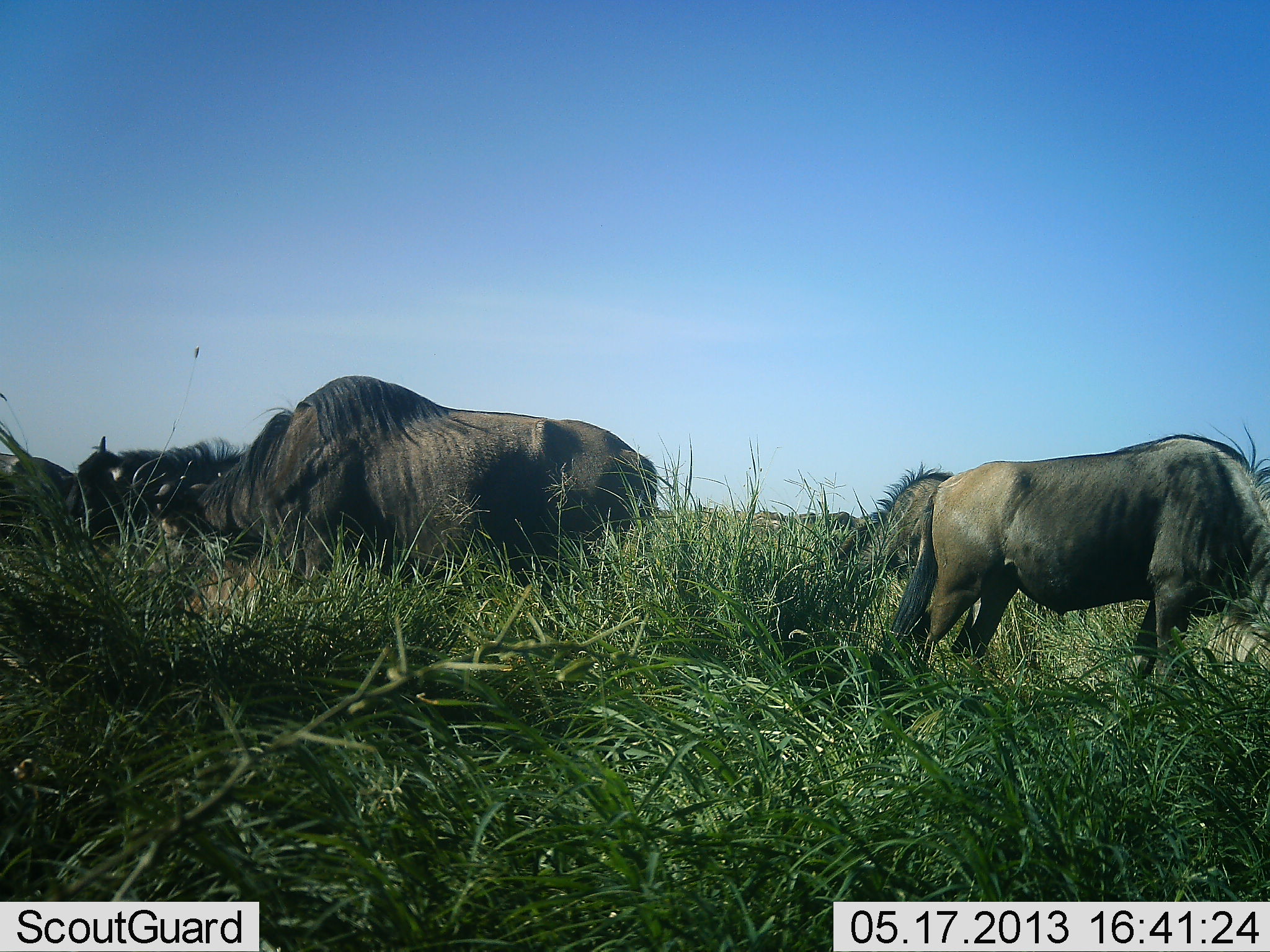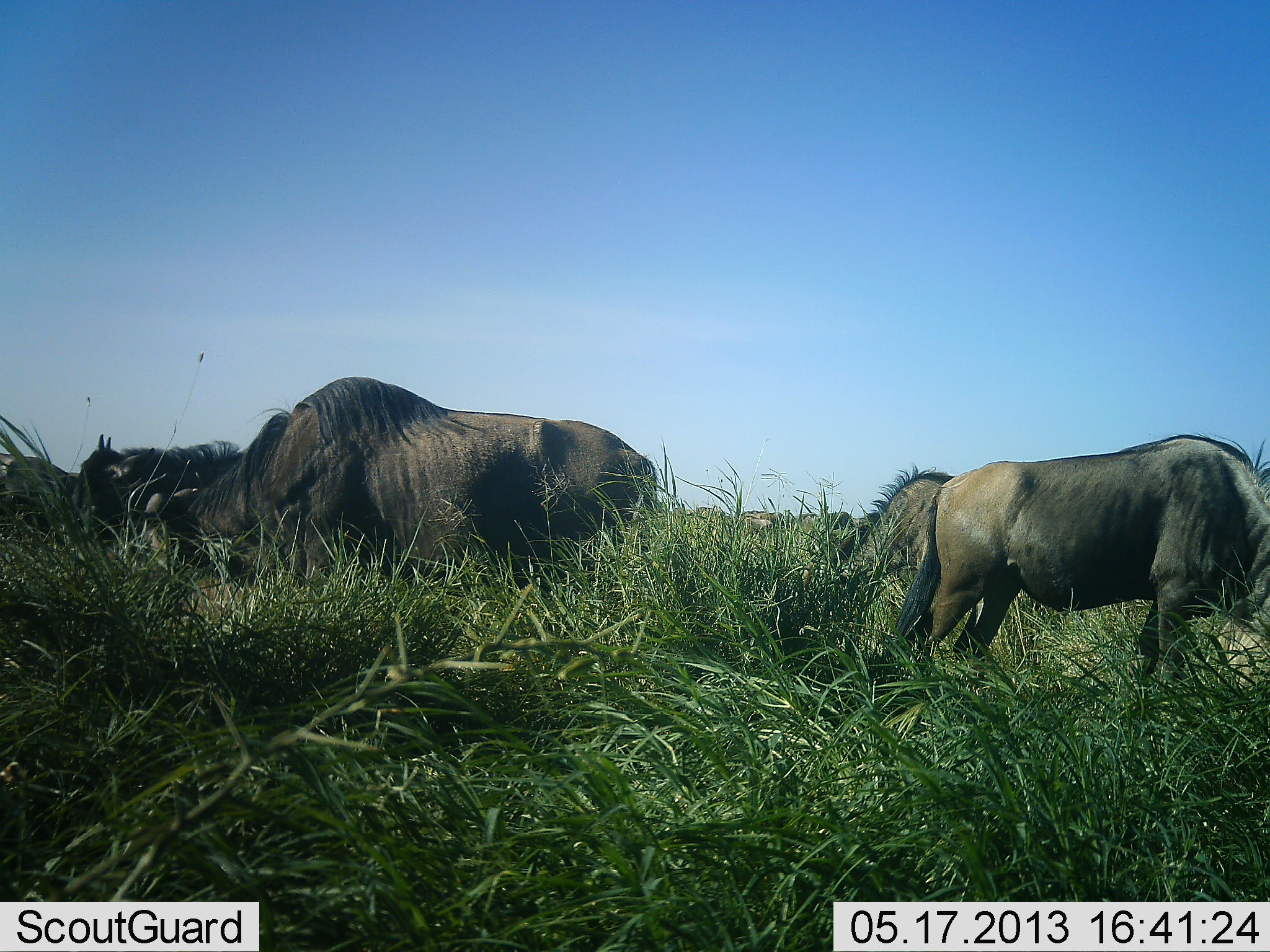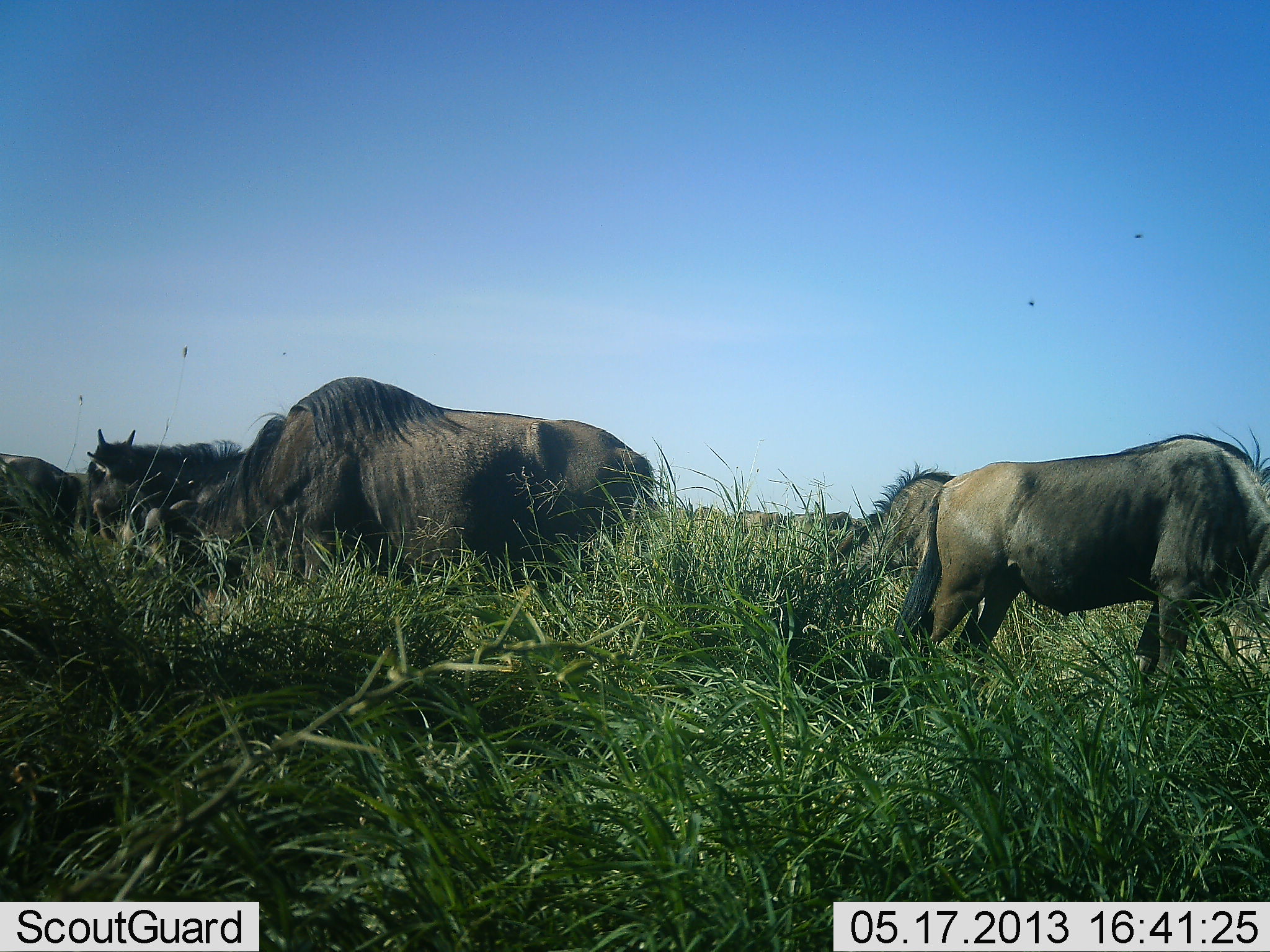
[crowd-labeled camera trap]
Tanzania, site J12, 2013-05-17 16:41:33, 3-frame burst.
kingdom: Animalia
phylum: Chordata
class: Mammalia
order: Artiodactyla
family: Bovidae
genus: Connochaetes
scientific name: Connochaetes taurinus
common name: blue wildebeest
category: wildebeest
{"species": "wildebeest (blue wildebeest) (Connochaetes taurinus)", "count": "4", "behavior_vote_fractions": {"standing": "35%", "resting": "4%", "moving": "0%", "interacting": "0%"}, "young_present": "0%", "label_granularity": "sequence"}